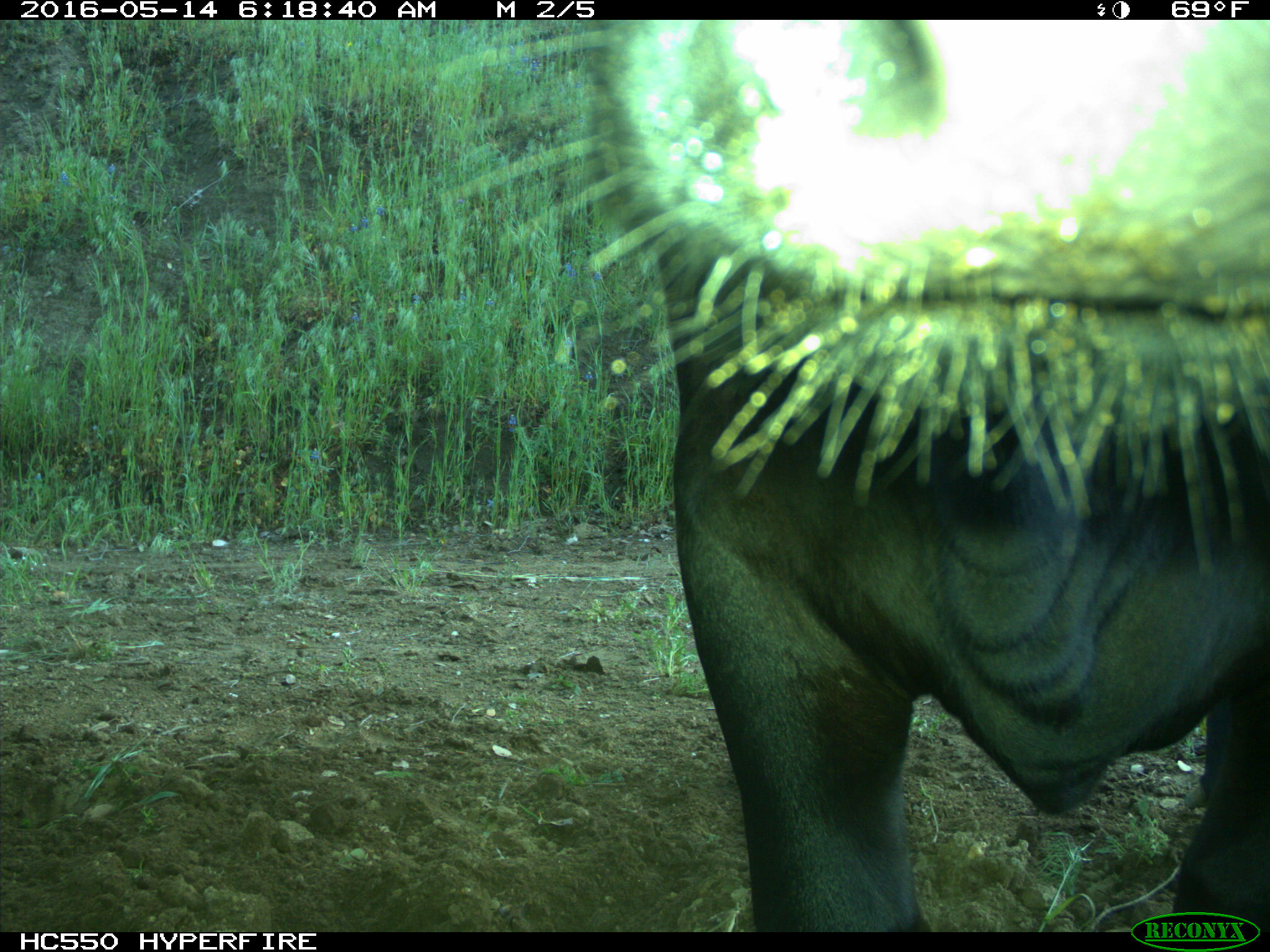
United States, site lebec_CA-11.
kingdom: Animalia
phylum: Chordata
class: Mammalia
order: Artiodactyla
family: Bovidae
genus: Bos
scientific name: Bos taurus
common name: domestic cow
Bos taurus (domestic cow).